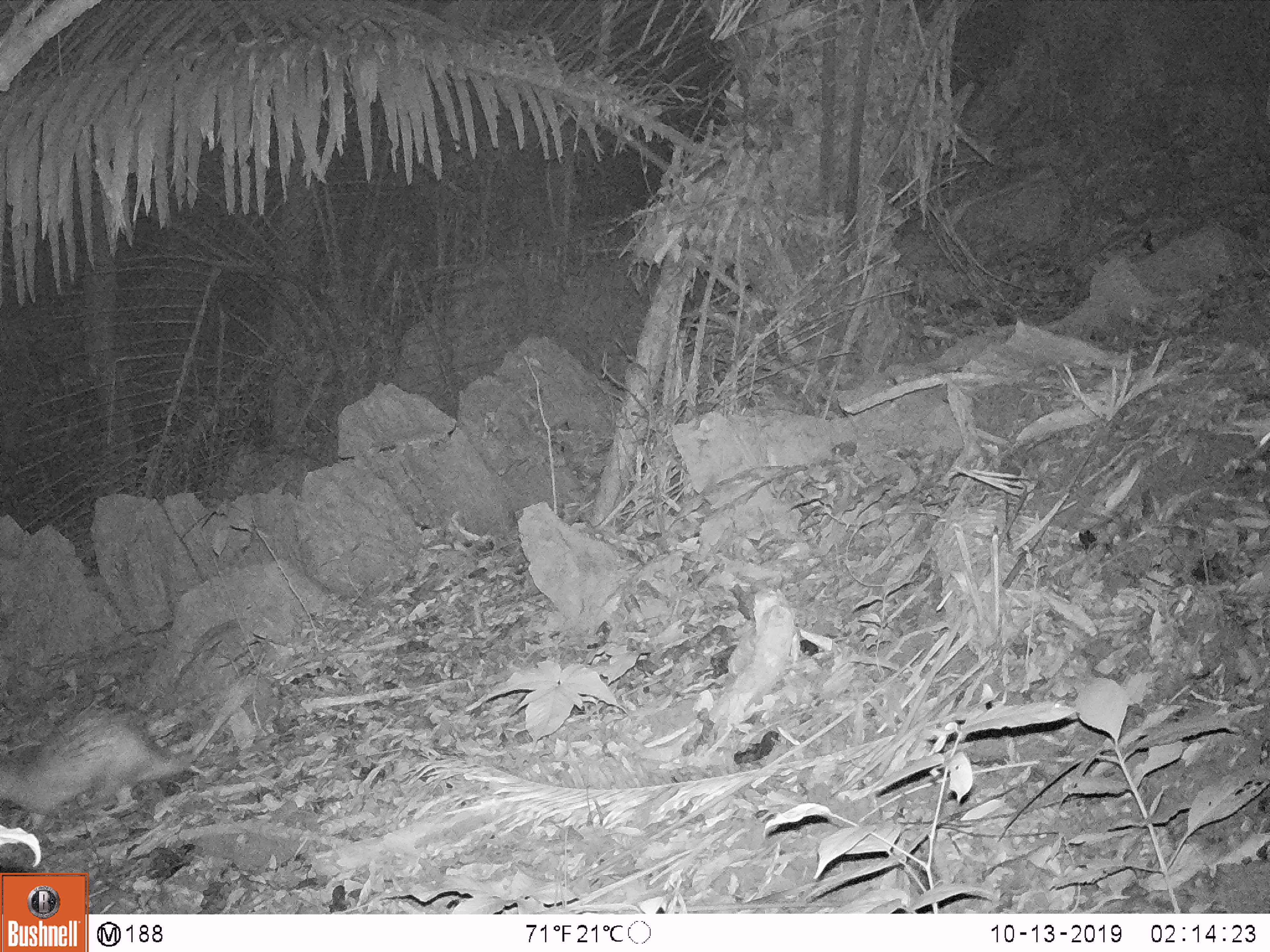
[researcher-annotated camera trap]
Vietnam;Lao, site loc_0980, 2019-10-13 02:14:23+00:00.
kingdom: Animalia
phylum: Chordata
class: Mammalia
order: Rodentia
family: Hystricidae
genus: Atherurus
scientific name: Atherurus macrourus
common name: asiatic brush-tailed porcupine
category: asiatic brush tailed porcupine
Asiatic brush tailed porcupine (asiatic brush-tailed porcupine) (Atherurus macrourus). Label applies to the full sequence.